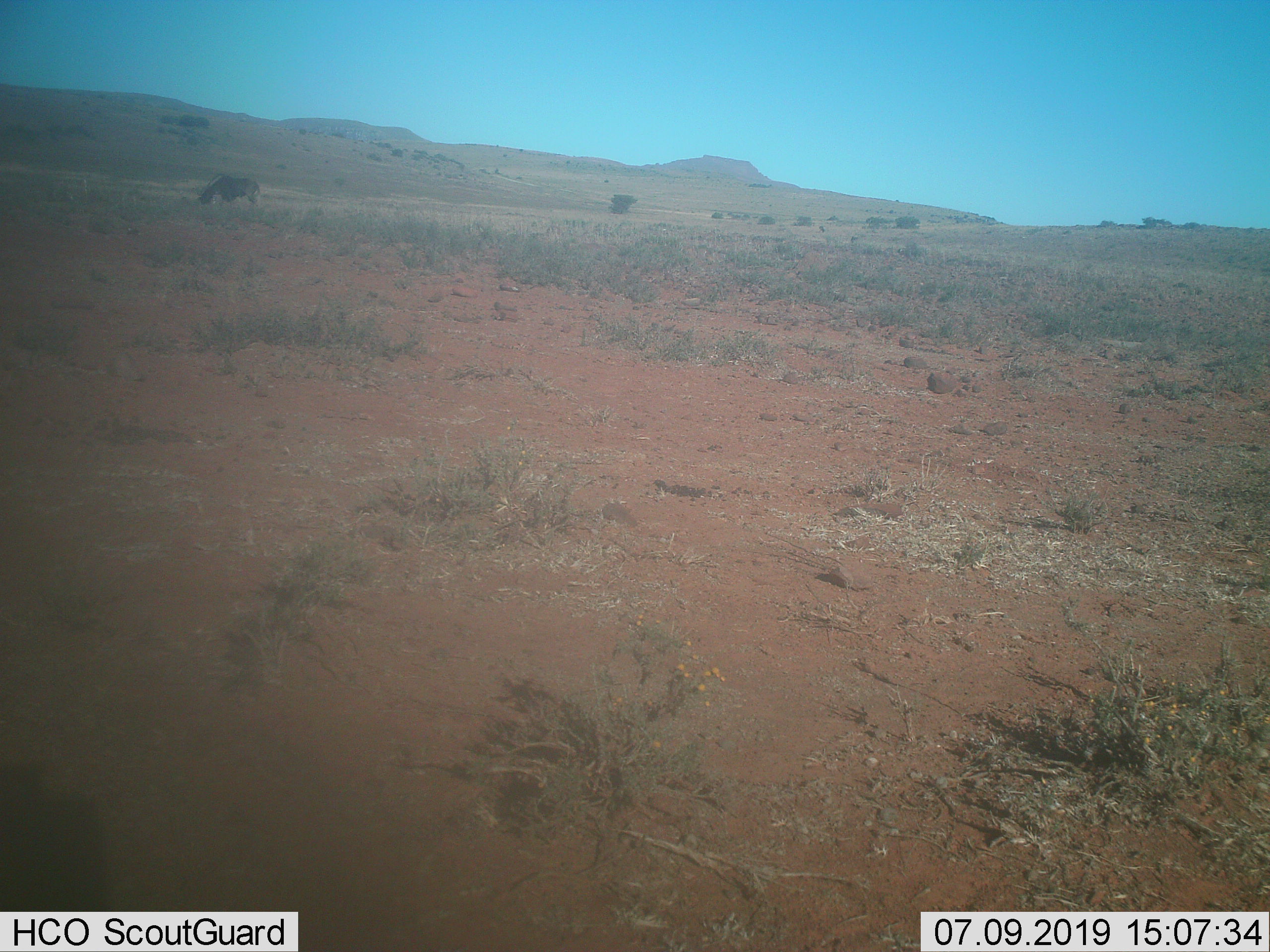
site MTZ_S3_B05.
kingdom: Animalia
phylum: Chordata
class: Mammalia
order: Artiodactyla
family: Bovidae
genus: Connochaetes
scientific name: Connochaetes gnou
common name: black wildebeest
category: wildebeestblack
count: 1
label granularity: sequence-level